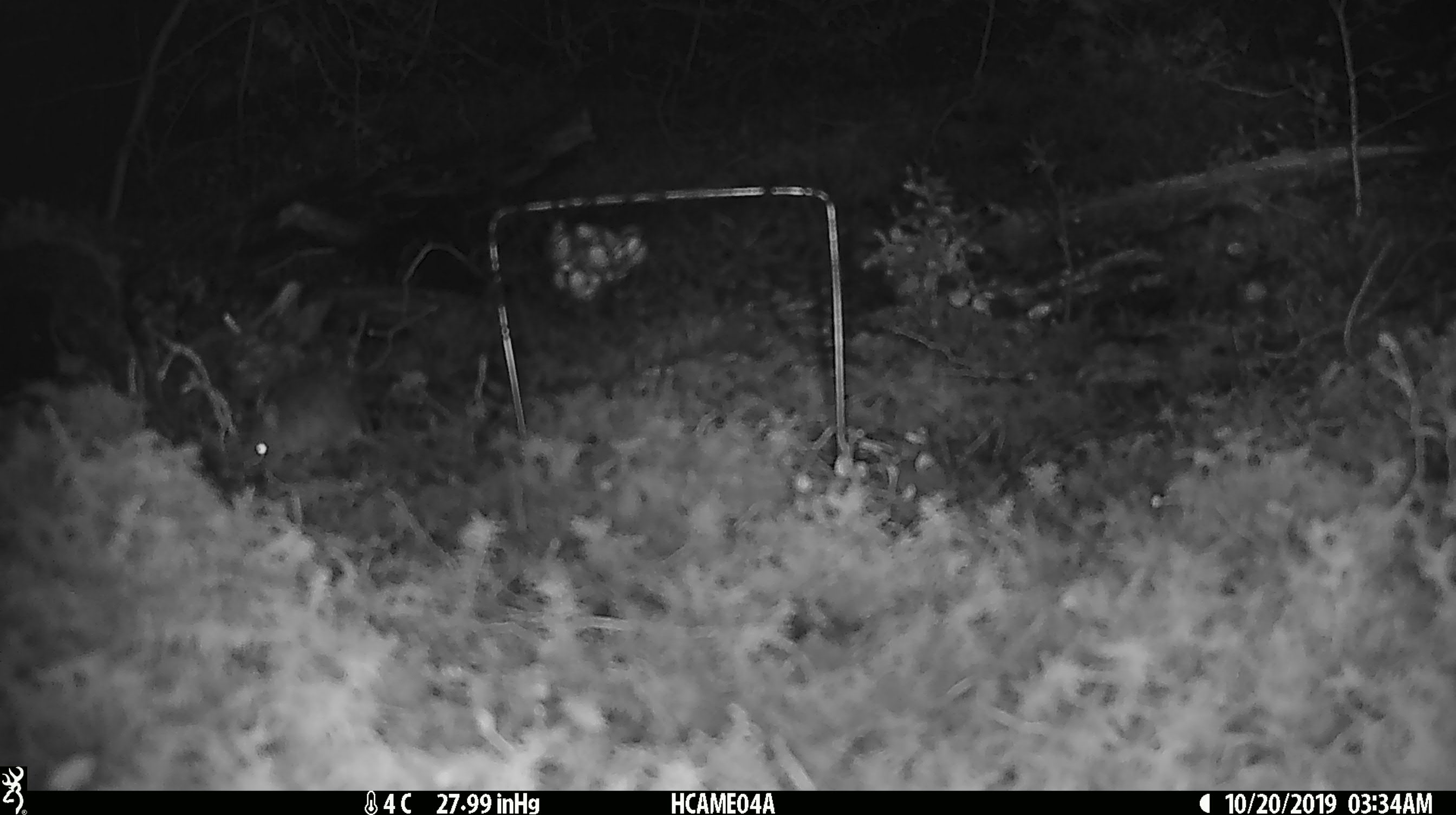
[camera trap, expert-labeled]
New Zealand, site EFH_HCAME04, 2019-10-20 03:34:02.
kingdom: Animalia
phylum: Chordata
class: Mammalia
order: Rodentia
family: Muridae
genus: Mus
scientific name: Mus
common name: mouse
Mouse (Mus).